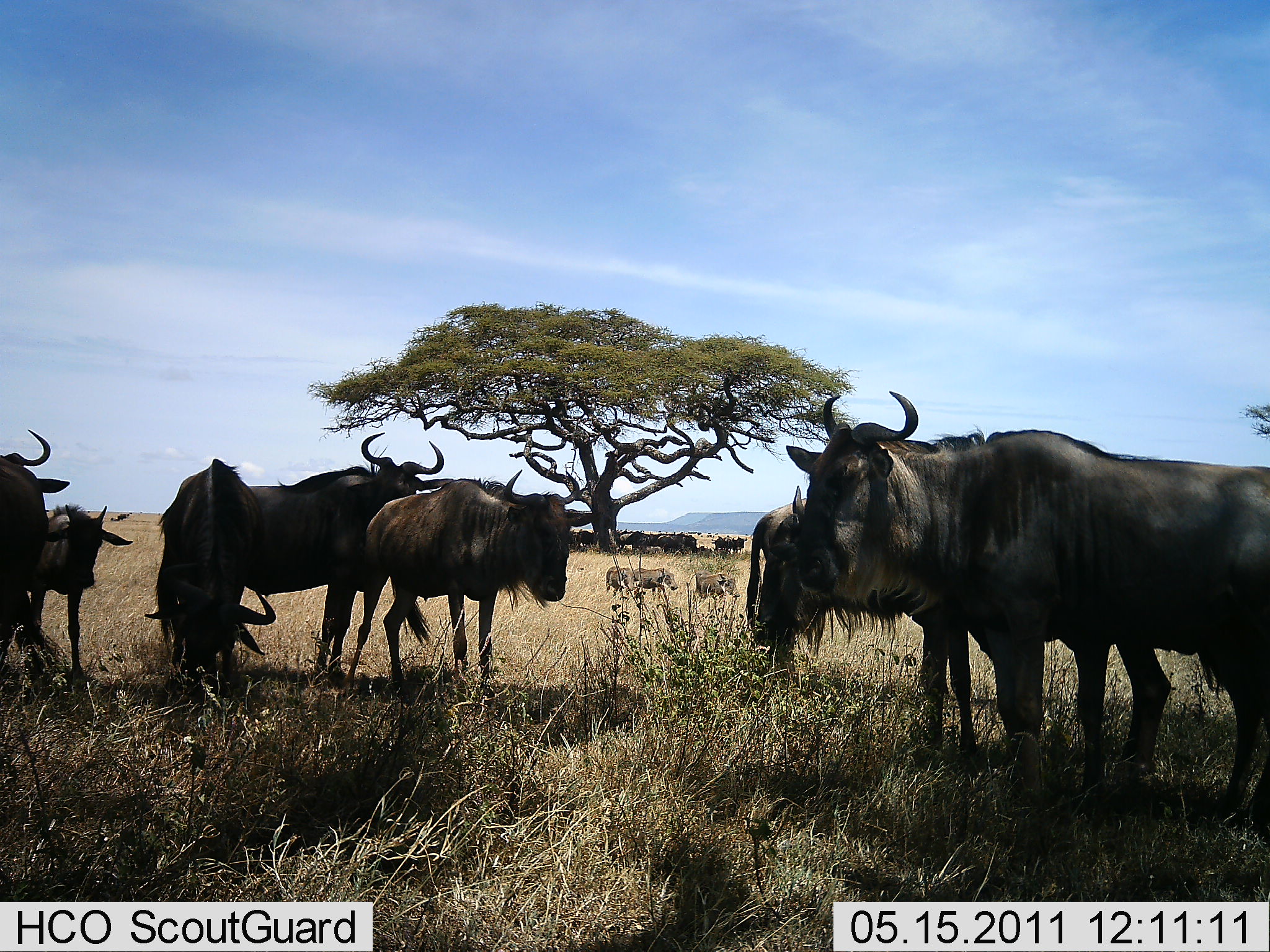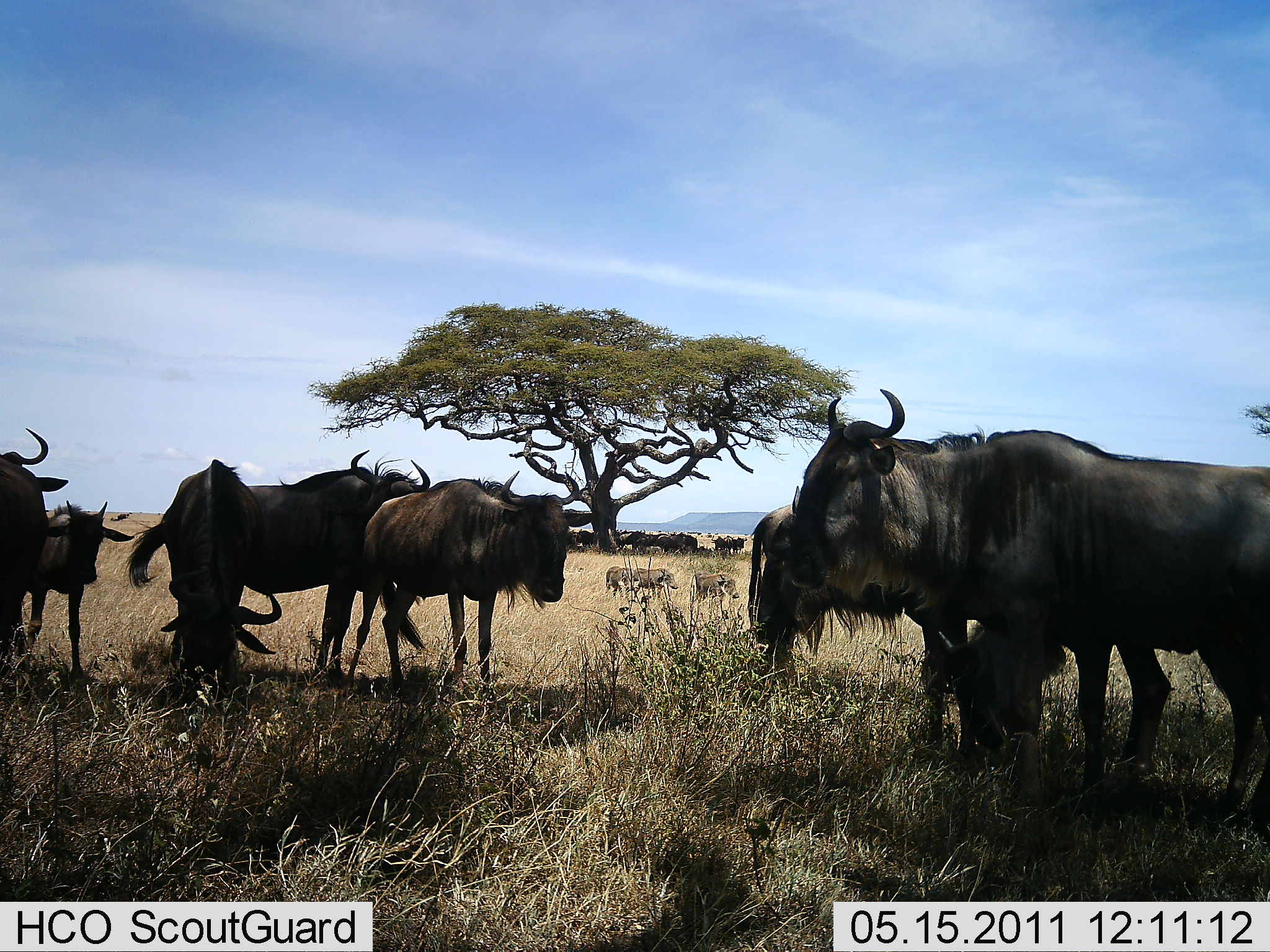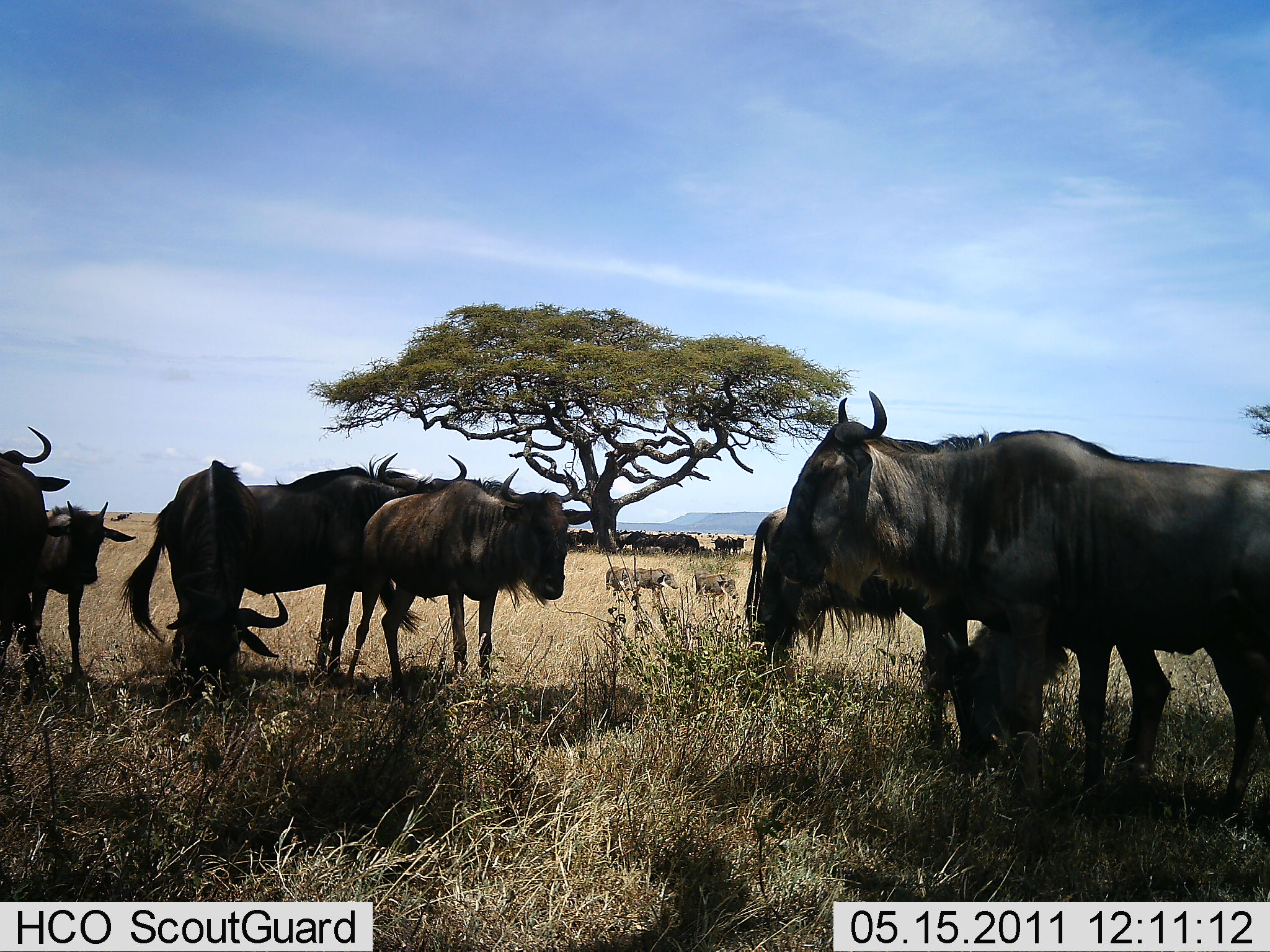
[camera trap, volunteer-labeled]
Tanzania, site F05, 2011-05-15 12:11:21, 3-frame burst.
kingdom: Animalia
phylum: Chordata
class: Mammalia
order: Artiodactyla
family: Bovidae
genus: Connochaetes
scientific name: Connochaetes taurinus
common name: blue wildebeest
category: wildebeest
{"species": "wildebeest (blue wildebeest) (Connochaetes taurinus)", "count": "11-50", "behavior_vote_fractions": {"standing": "77%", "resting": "31%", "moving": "8%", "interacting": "15%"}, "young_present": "23%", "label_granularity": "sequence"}